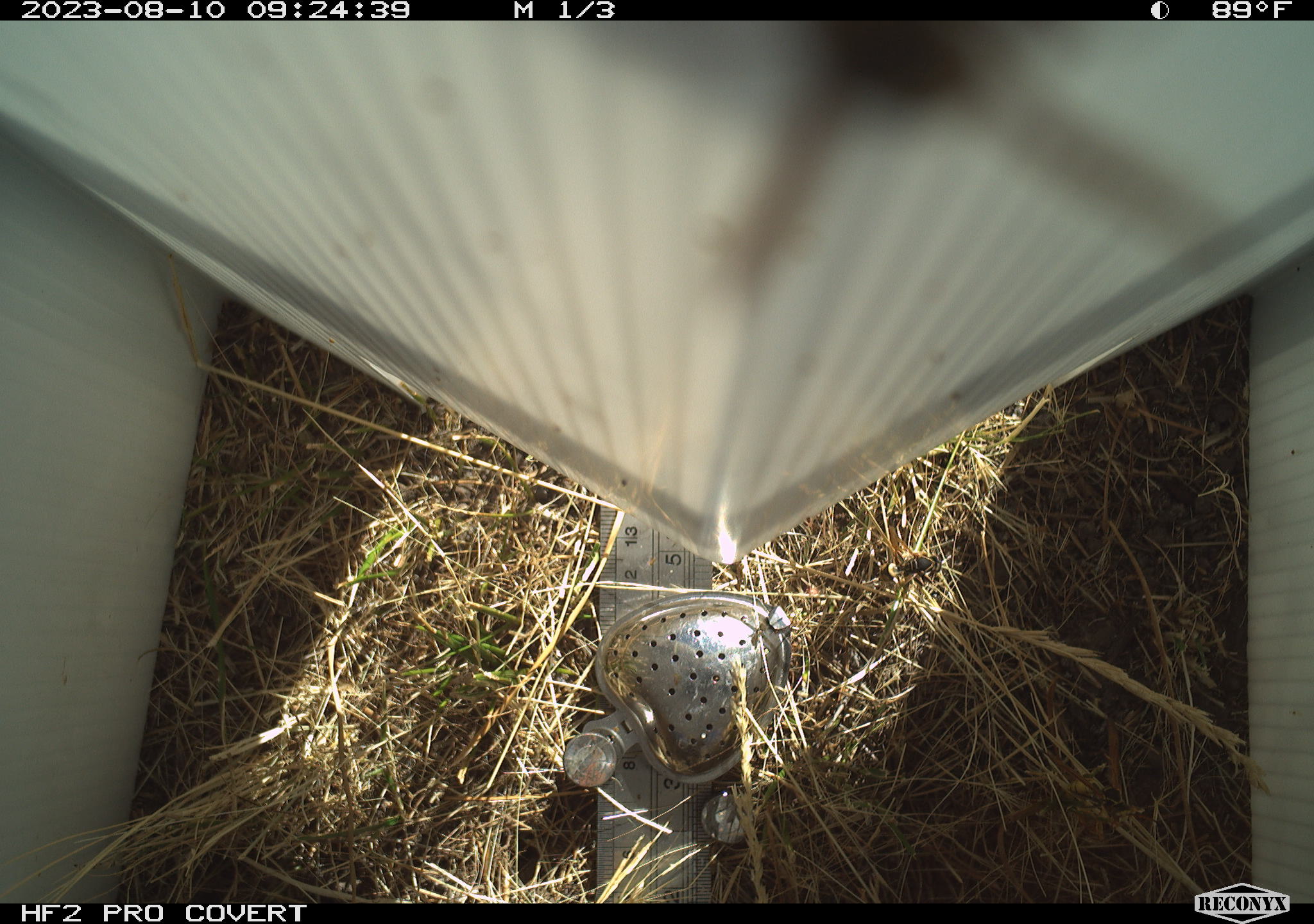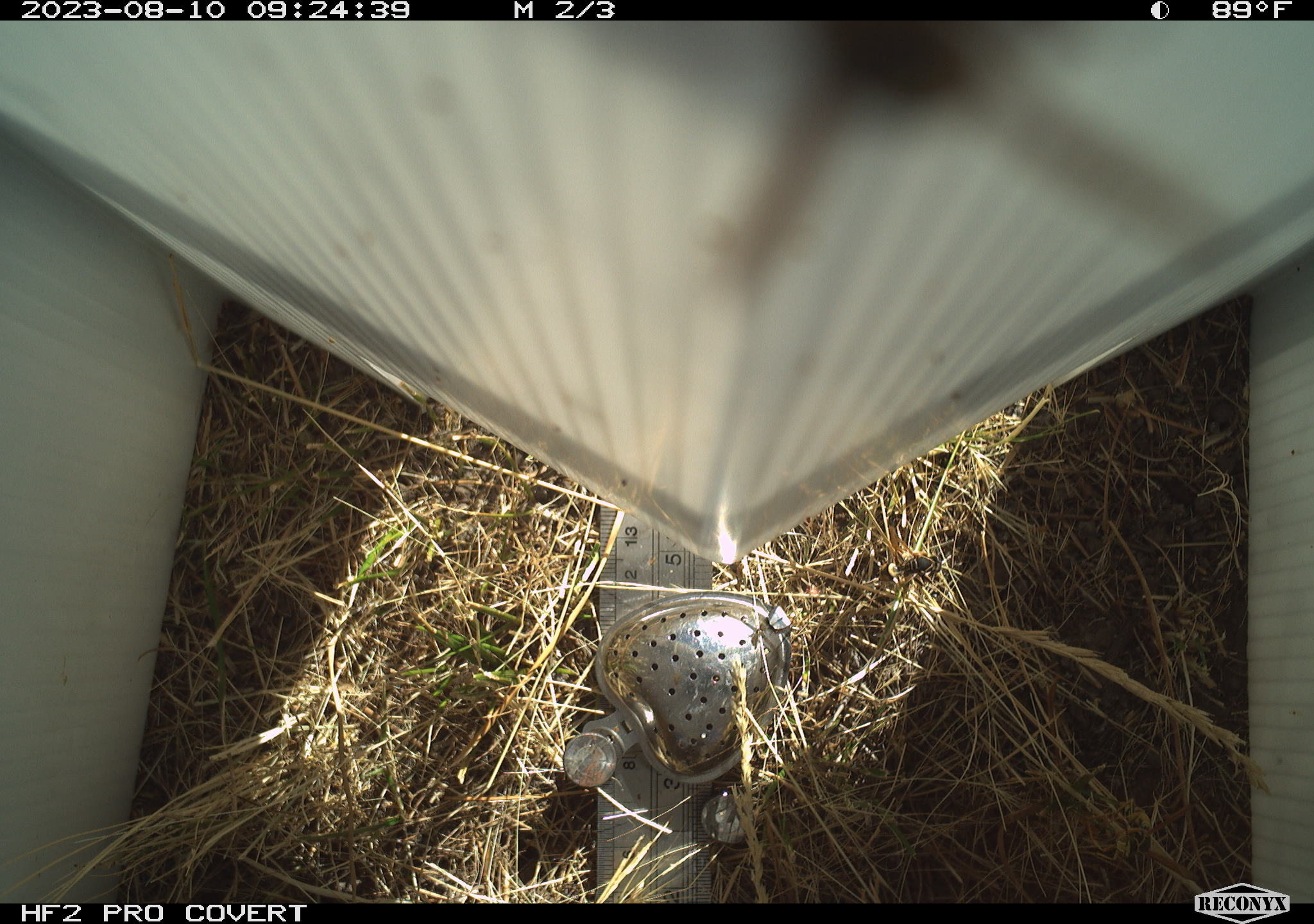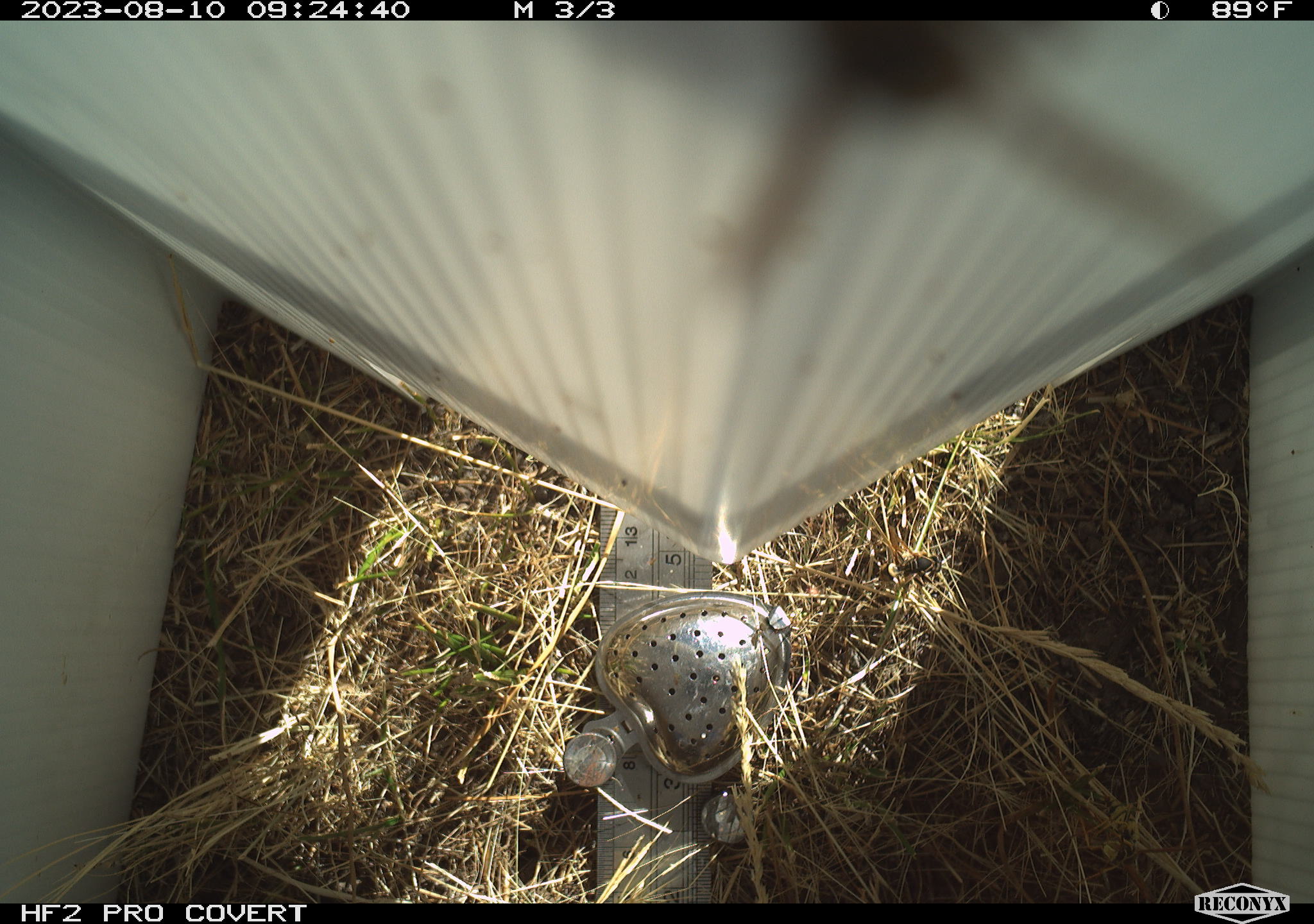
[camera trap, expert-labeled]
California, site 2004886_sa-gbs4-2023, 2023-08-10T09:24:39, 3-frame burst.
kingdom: Animalia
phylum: Arthropoda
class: Insecta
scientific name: Insecta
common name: insect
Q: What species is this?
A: Insect (Insecta).